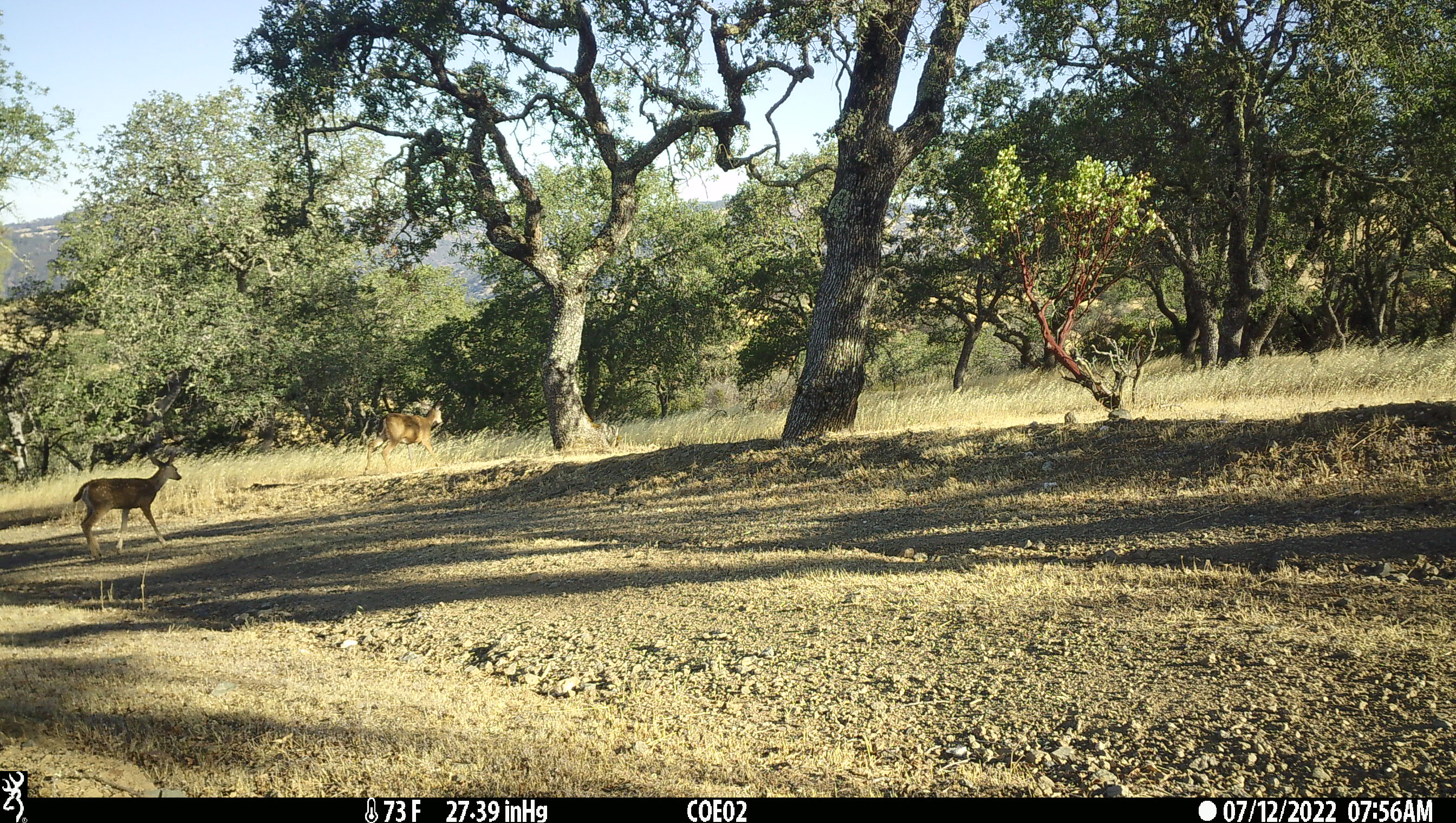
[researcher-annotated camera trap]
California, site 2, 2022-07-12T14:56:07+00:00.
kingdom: Animalia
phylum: Chordata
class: Mammalia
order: Artiodactyla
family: Cervidae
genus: Odocoileus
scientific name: Odocoileus hemionus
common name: mule deer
Mule deer (Odocoileus hemionus).